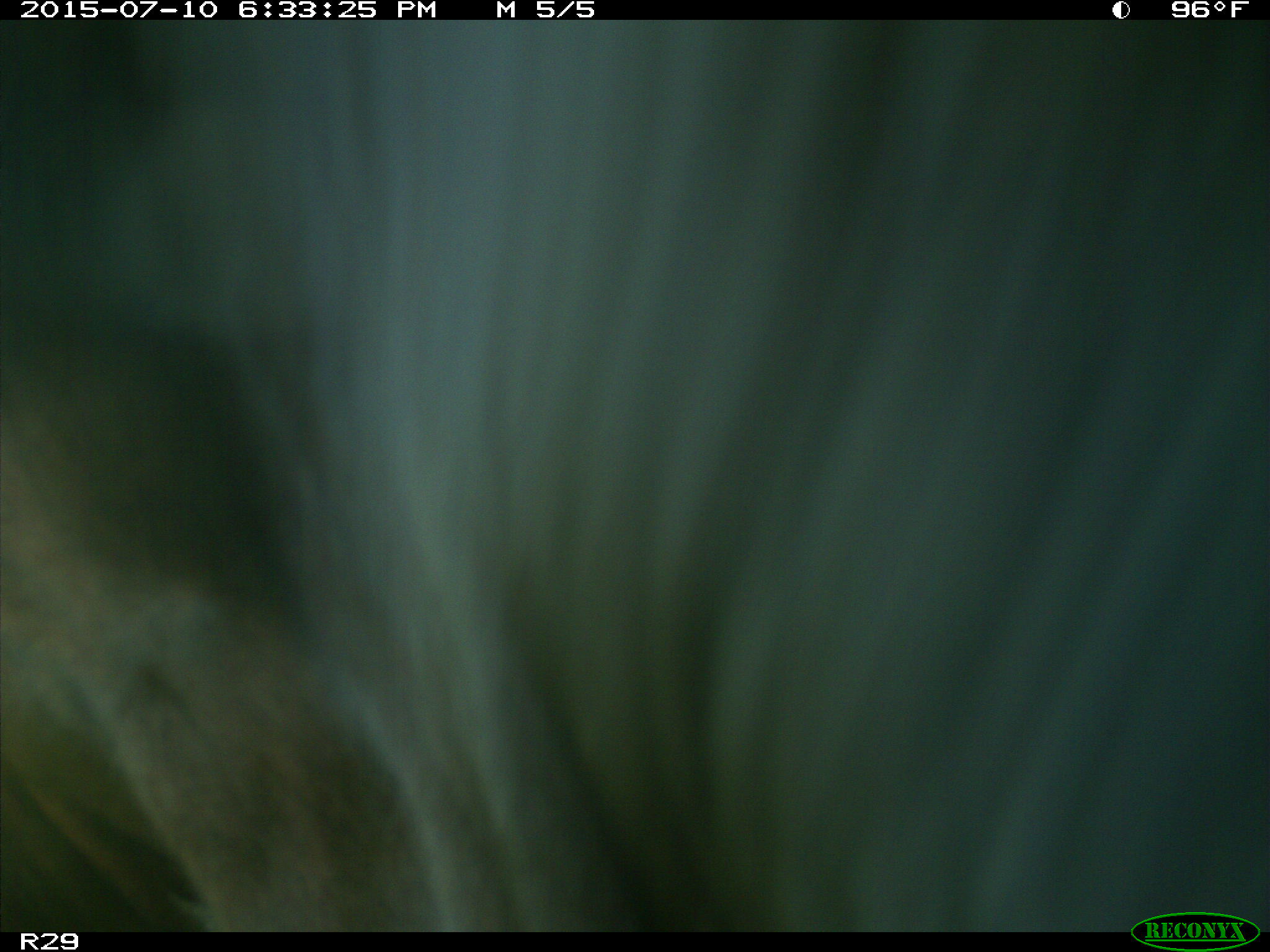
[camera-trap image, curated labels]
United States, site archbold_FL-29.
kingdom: Animalia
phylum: Chordata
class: Mammalia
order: Artiodactyla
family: Bovidae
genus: Bos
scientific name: Bos taurus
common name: domestic cow